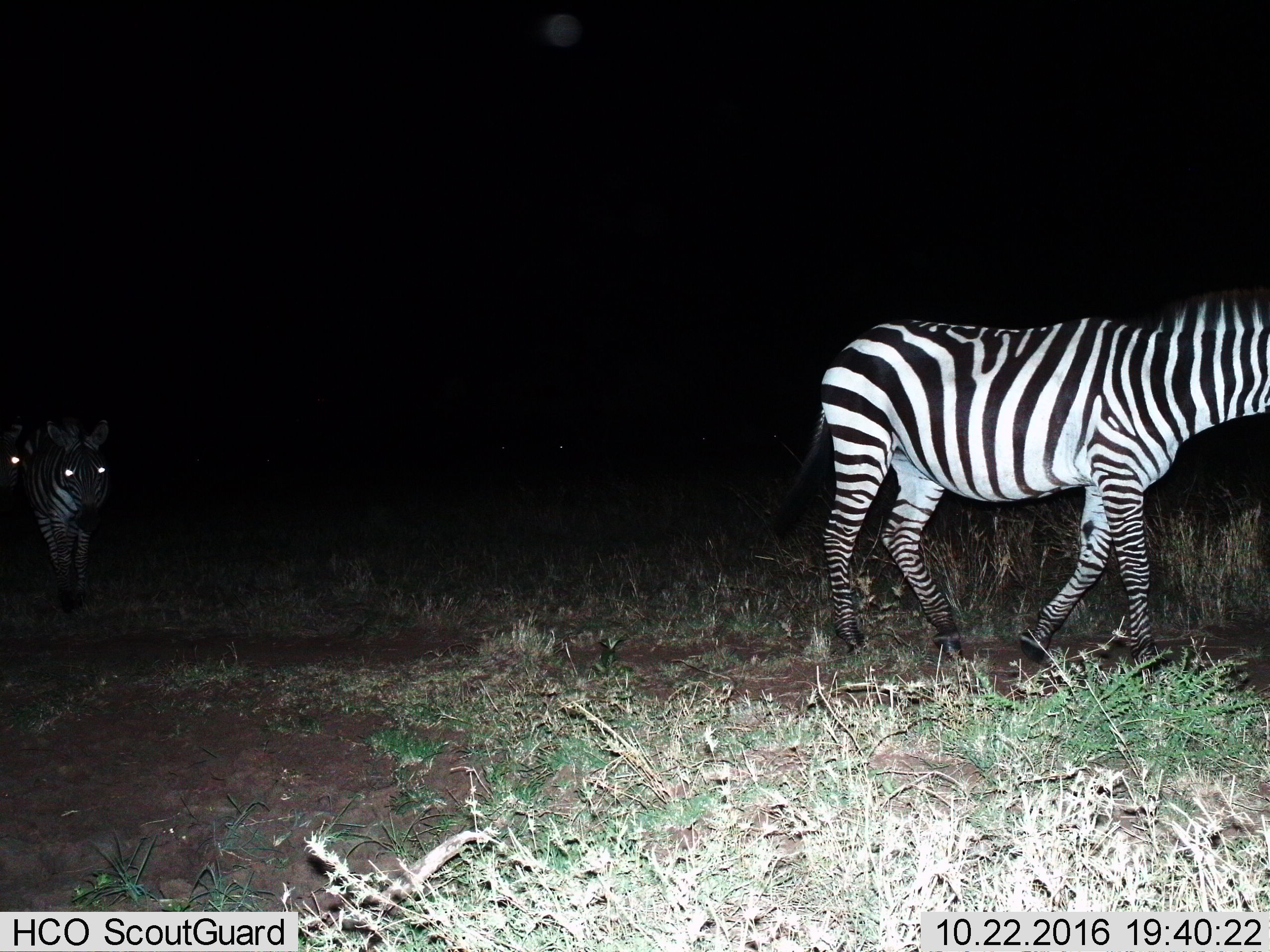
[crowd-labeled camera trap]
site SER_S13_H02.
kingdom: Animalia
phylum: Chordata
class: Mammalia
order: Perissodactyla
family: Equidae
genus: Equus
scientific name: Equus quagga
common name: plains zebra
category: zebraplains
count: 3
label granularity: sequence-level